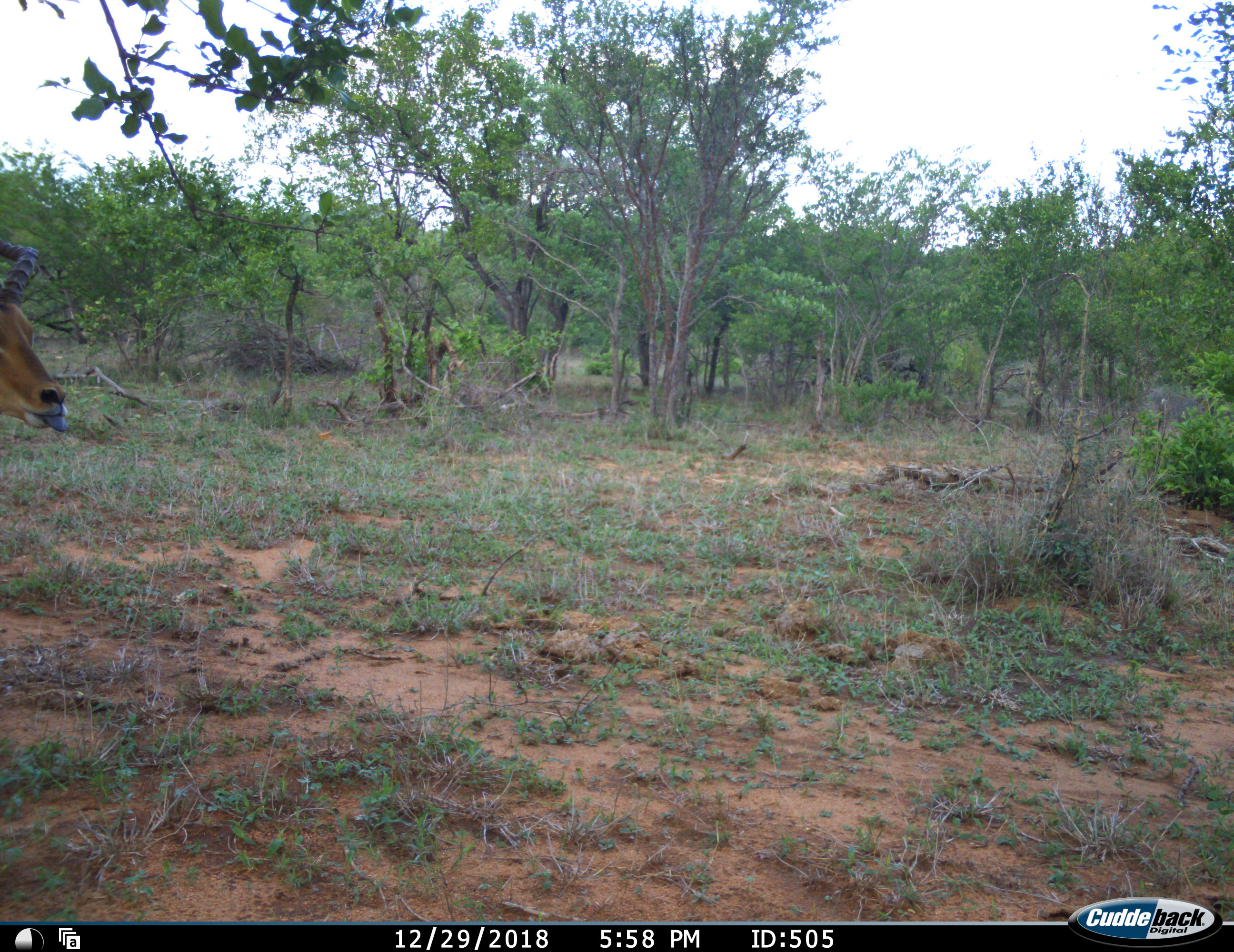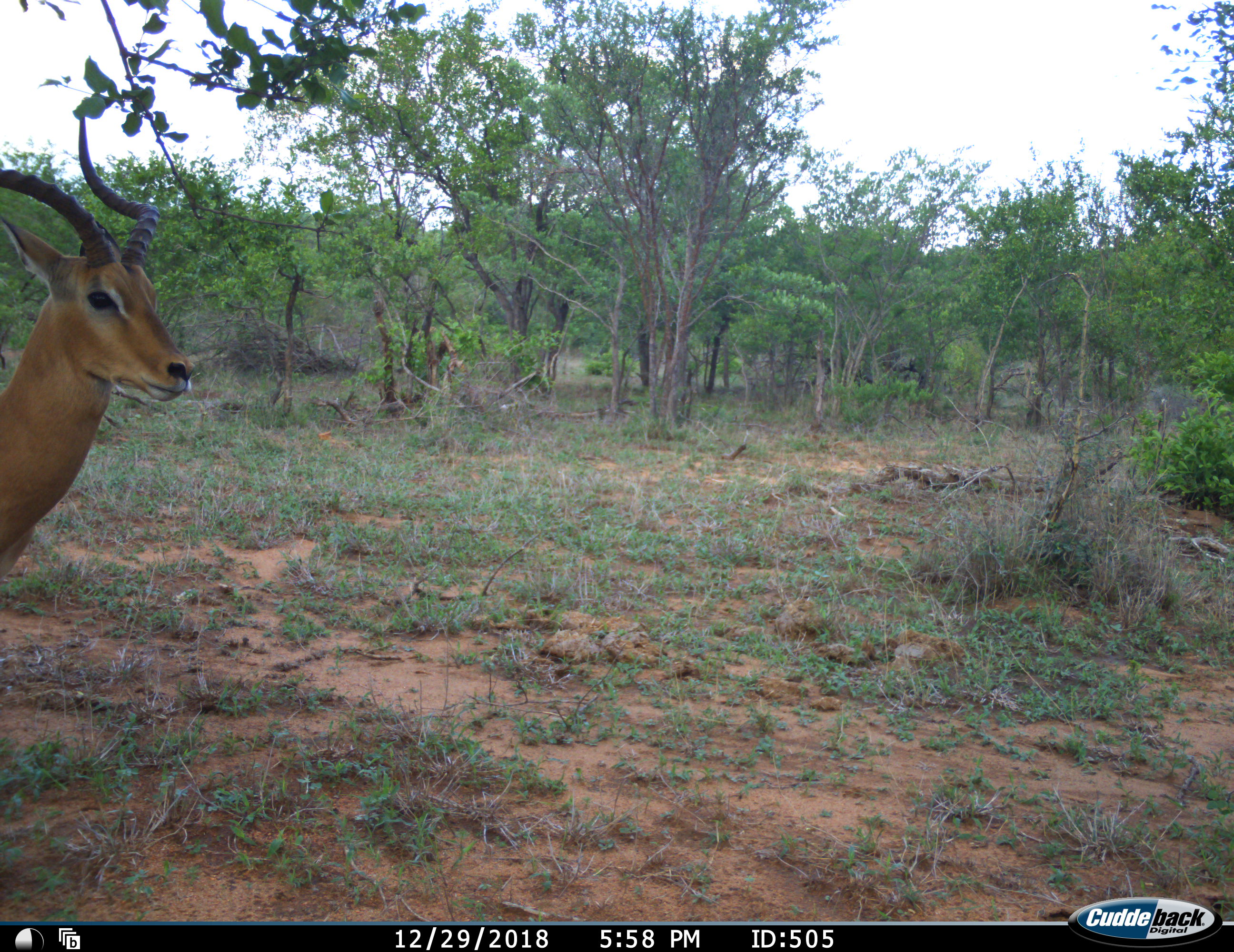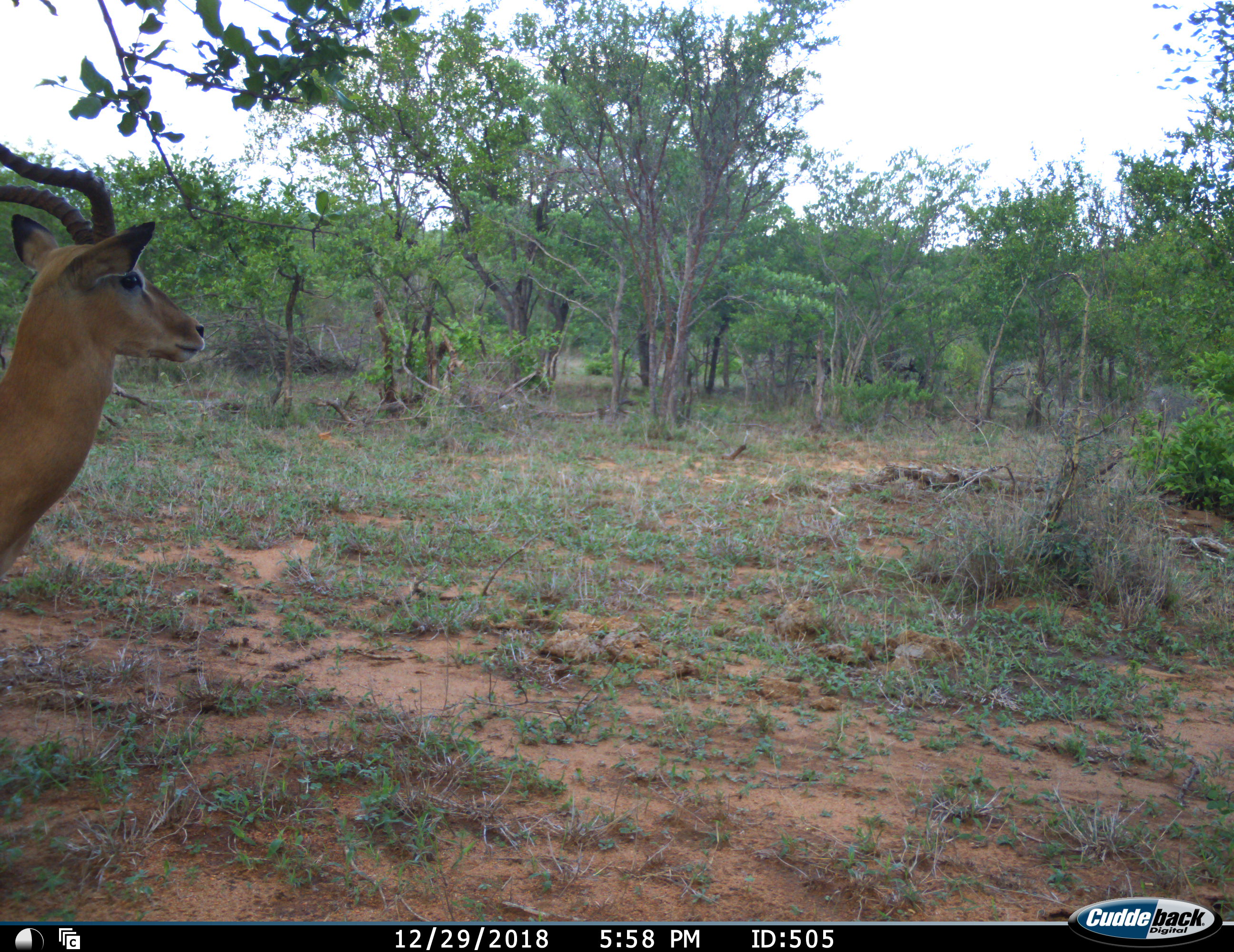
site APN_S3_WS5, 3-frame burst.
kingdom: Animalia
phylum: Chordata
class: Mammalia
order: Artiodactyla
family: Bovidae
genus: Aepyceros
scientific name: Aepyceros melampus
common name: impala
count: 1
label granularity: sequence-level